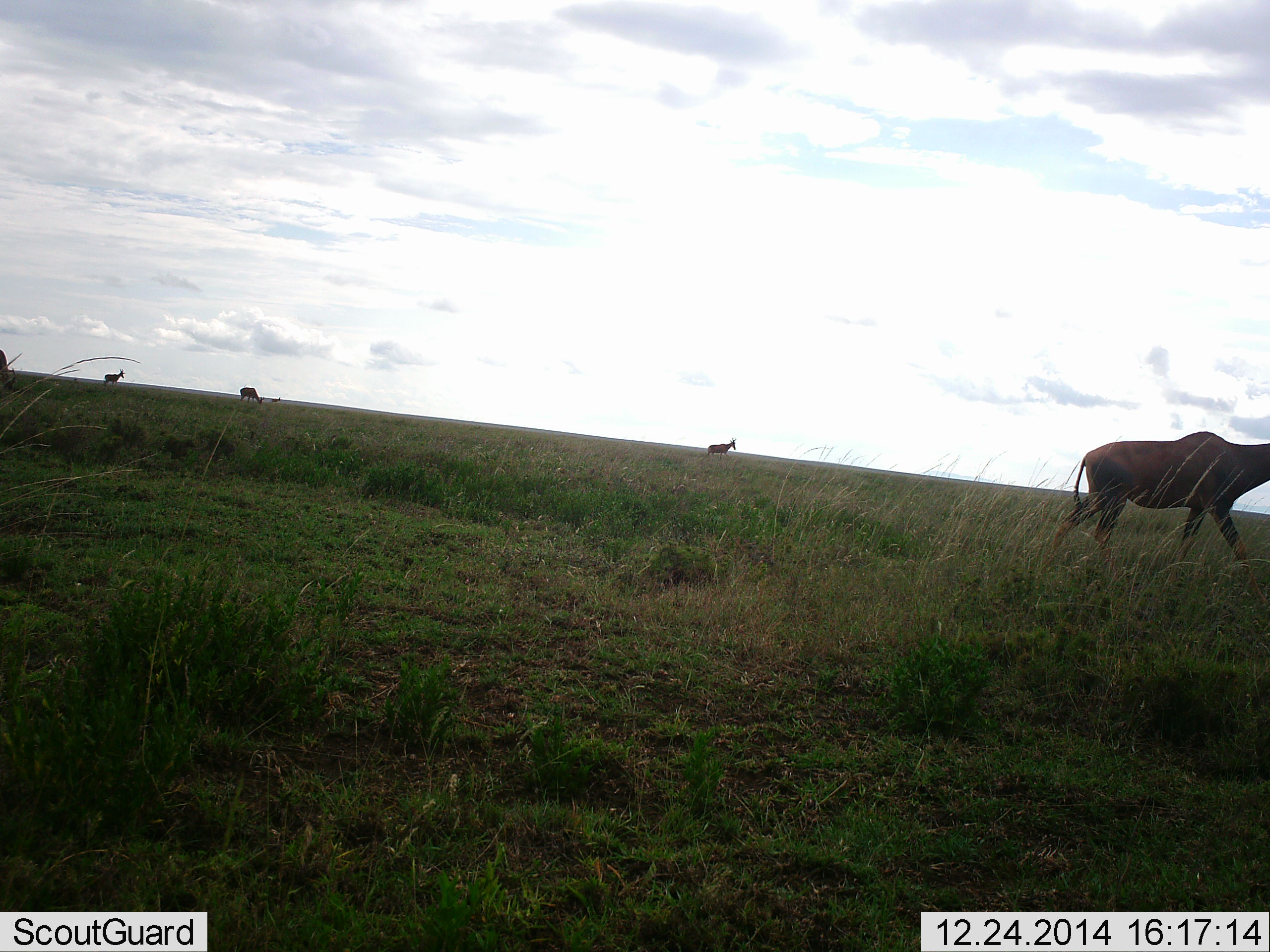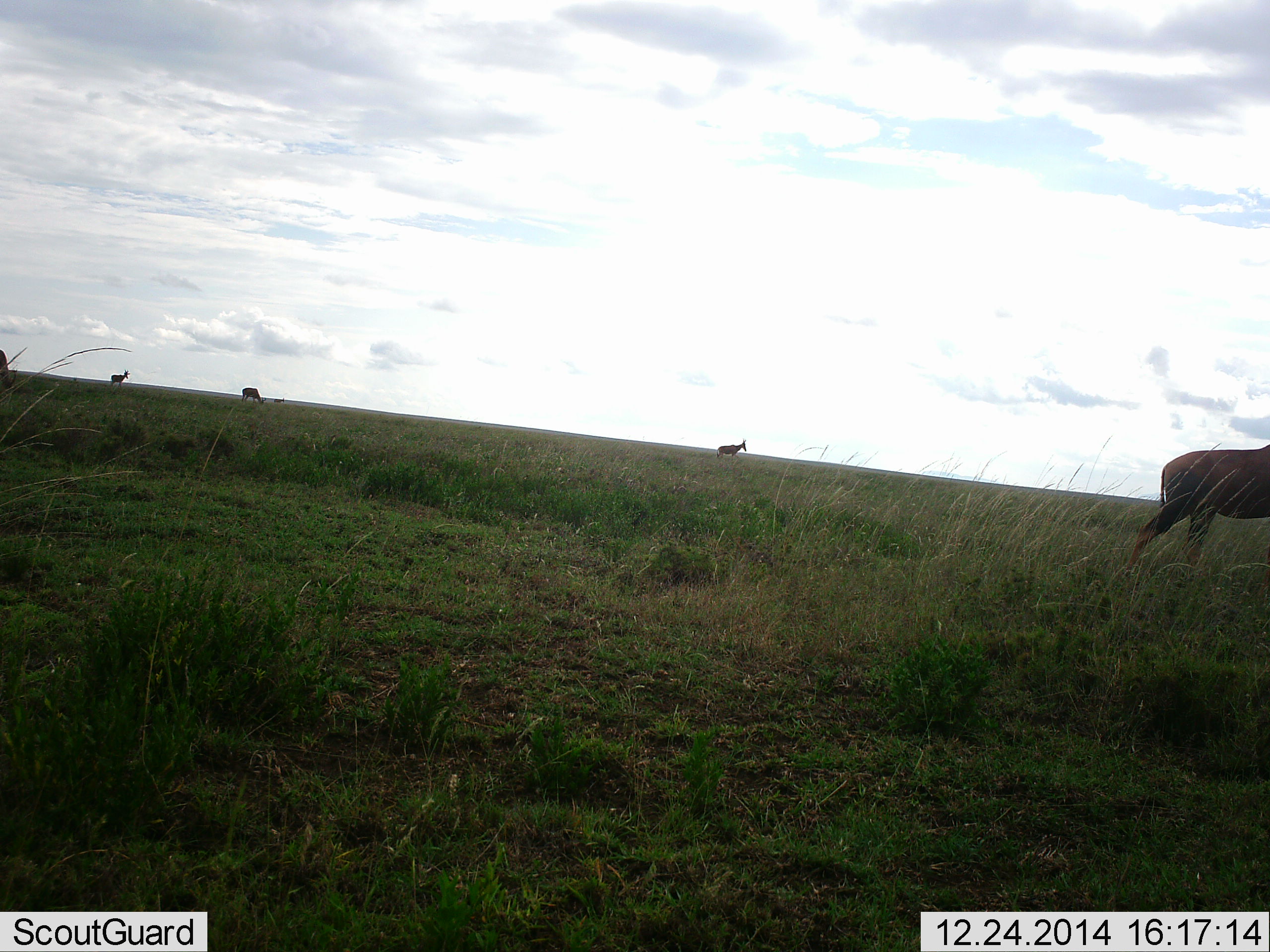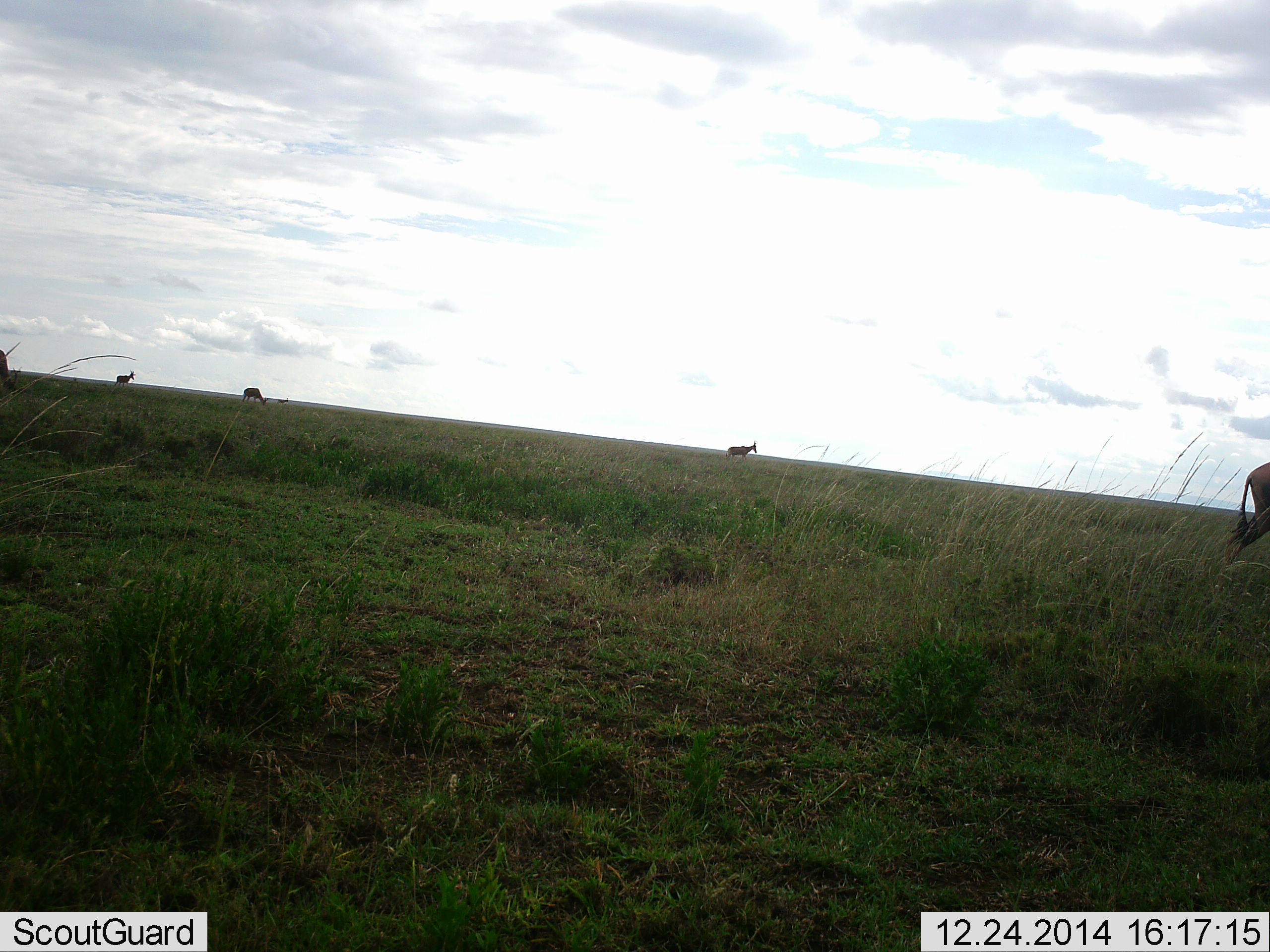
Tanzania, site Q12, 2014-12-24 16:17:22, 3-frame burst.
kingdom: Animalia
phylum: Chordata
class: Mammalia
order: Artiodactyla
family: Bovidae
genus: Damaliscus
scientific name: Damaliscus lunatus jimela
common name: topi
Topi (Damaliscus lunatus jimela), count 5. Behavior (volunteer vote fractions): standing 50%, resting 0%, moving 100%, interacting 0%. Young present (vote fraction): 0%. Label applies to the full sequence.